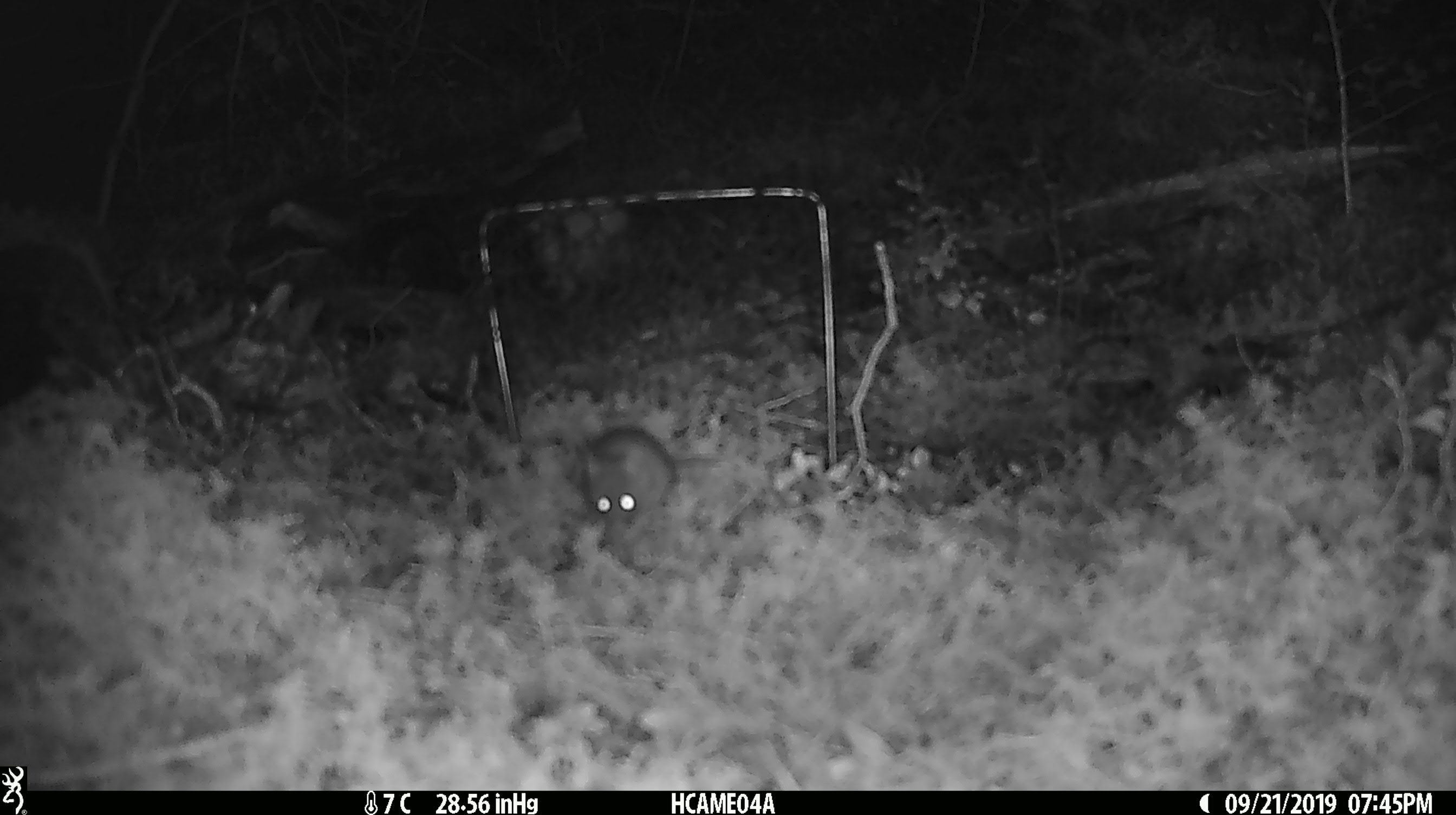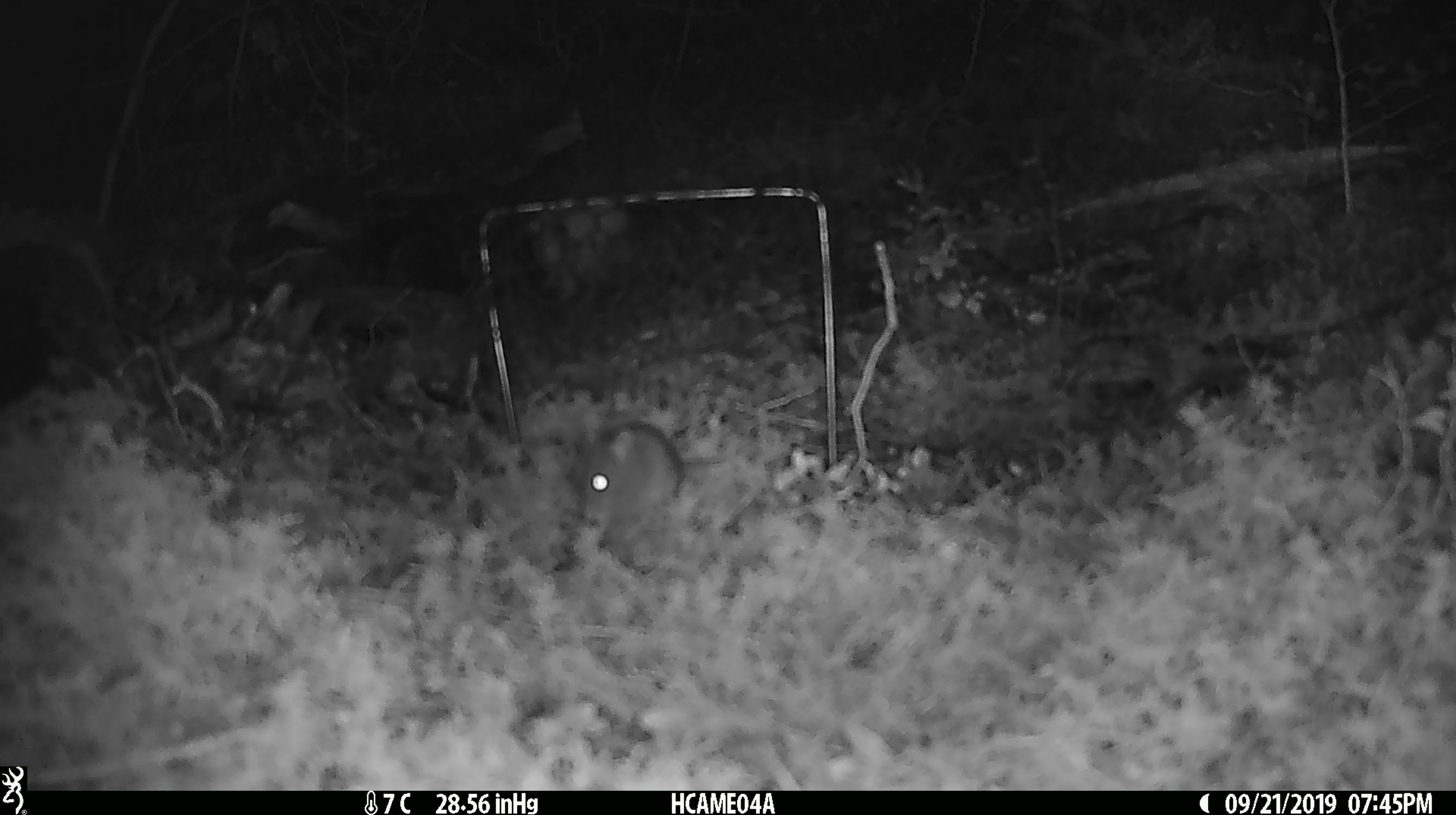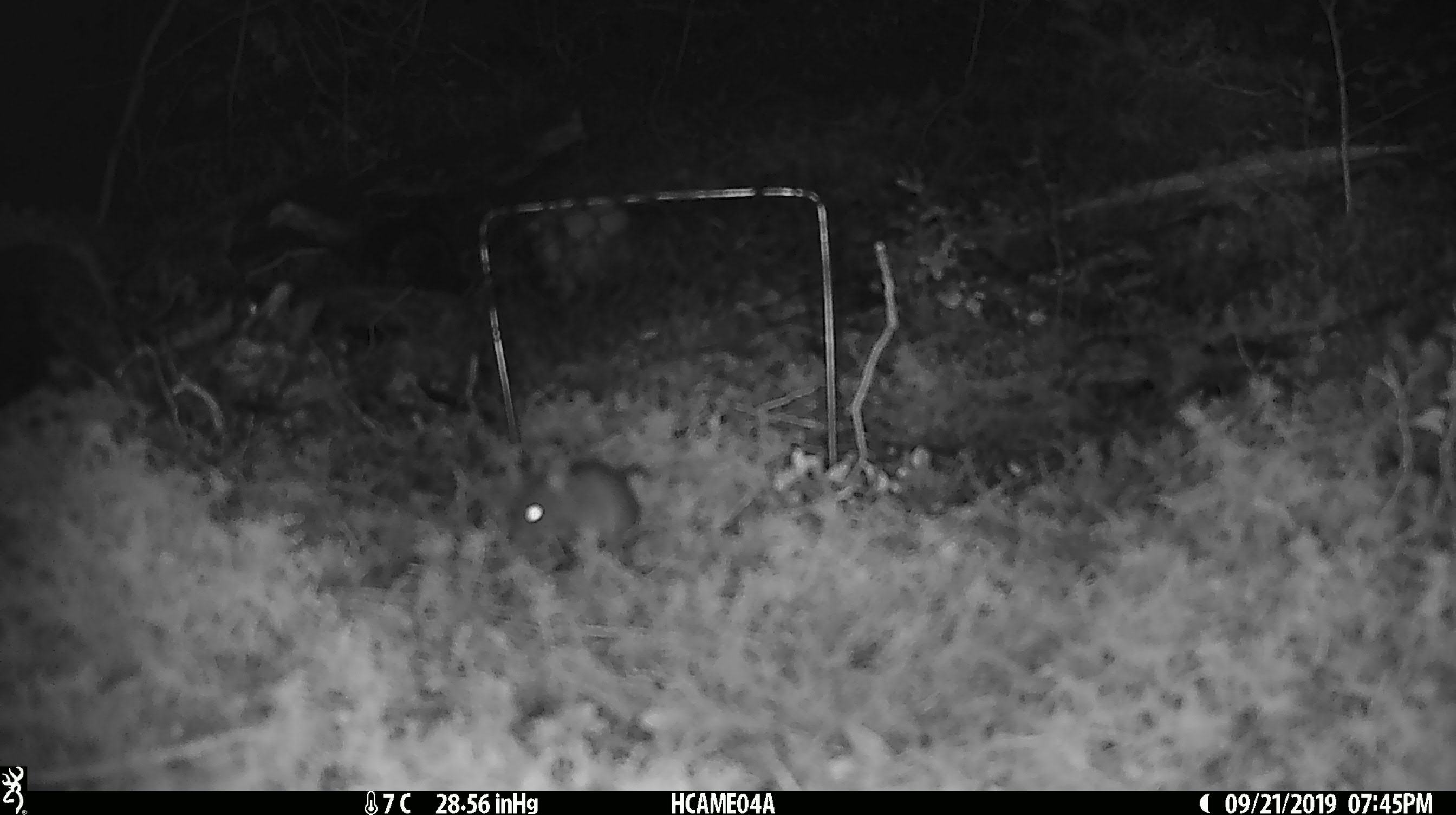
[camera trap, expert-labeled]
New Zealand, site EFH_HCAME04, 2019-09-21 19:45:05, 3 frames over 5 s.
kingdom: Animalia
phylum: Chordata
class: Mammalia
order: Rodentia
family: Muridae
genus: Mus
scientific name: Mus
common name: mouse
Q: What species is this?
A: Mouse (Mus).